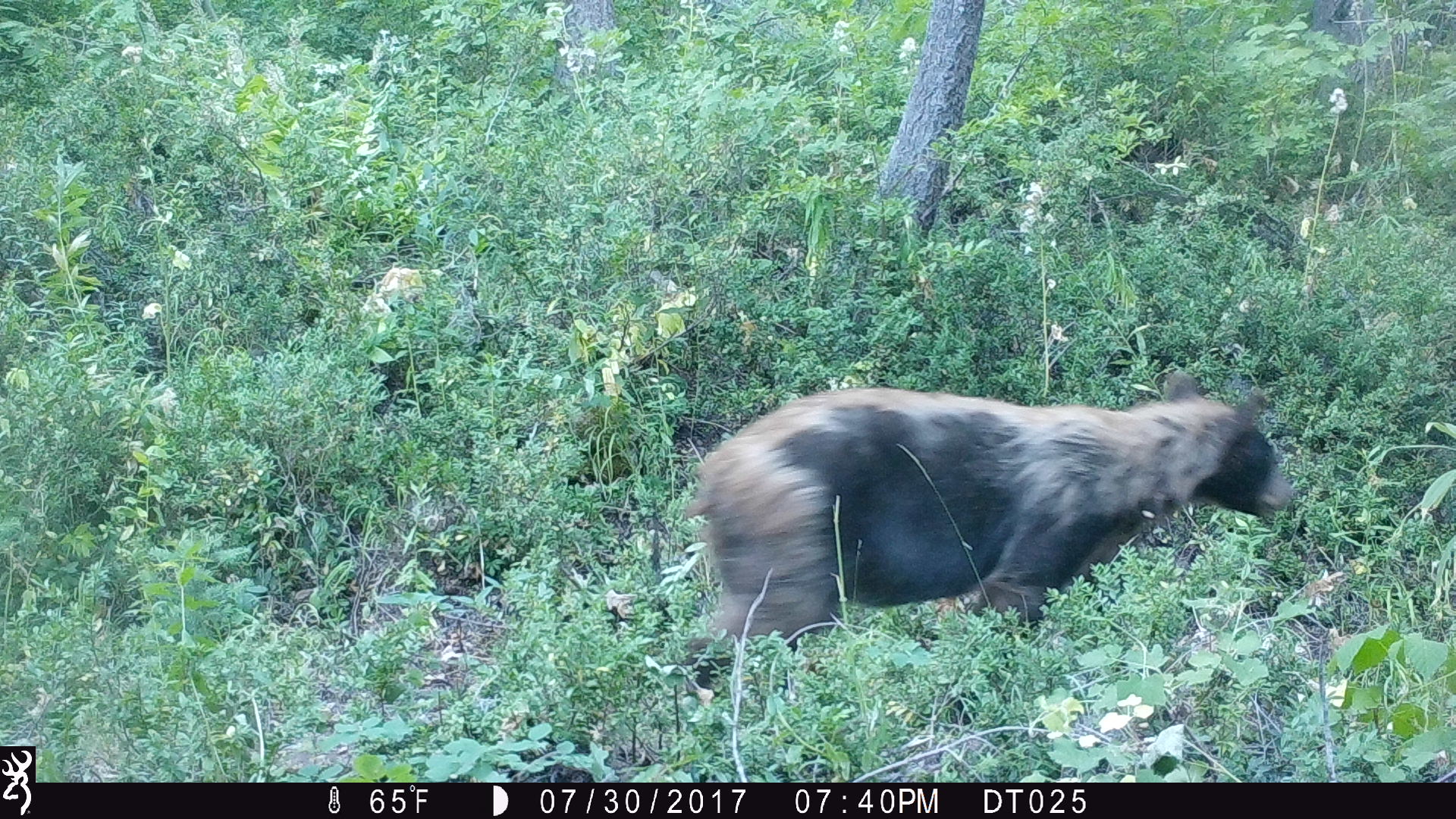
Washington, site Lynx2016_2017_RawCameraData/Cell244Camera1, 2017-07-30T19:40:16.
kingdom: Animalia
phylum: Chordata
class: Mammalia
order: Carnivora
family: Ursidae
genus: Ursus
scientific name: Ursus americanus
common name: american black bear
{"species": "Ursus americanus (american black bear)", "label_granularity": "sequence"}